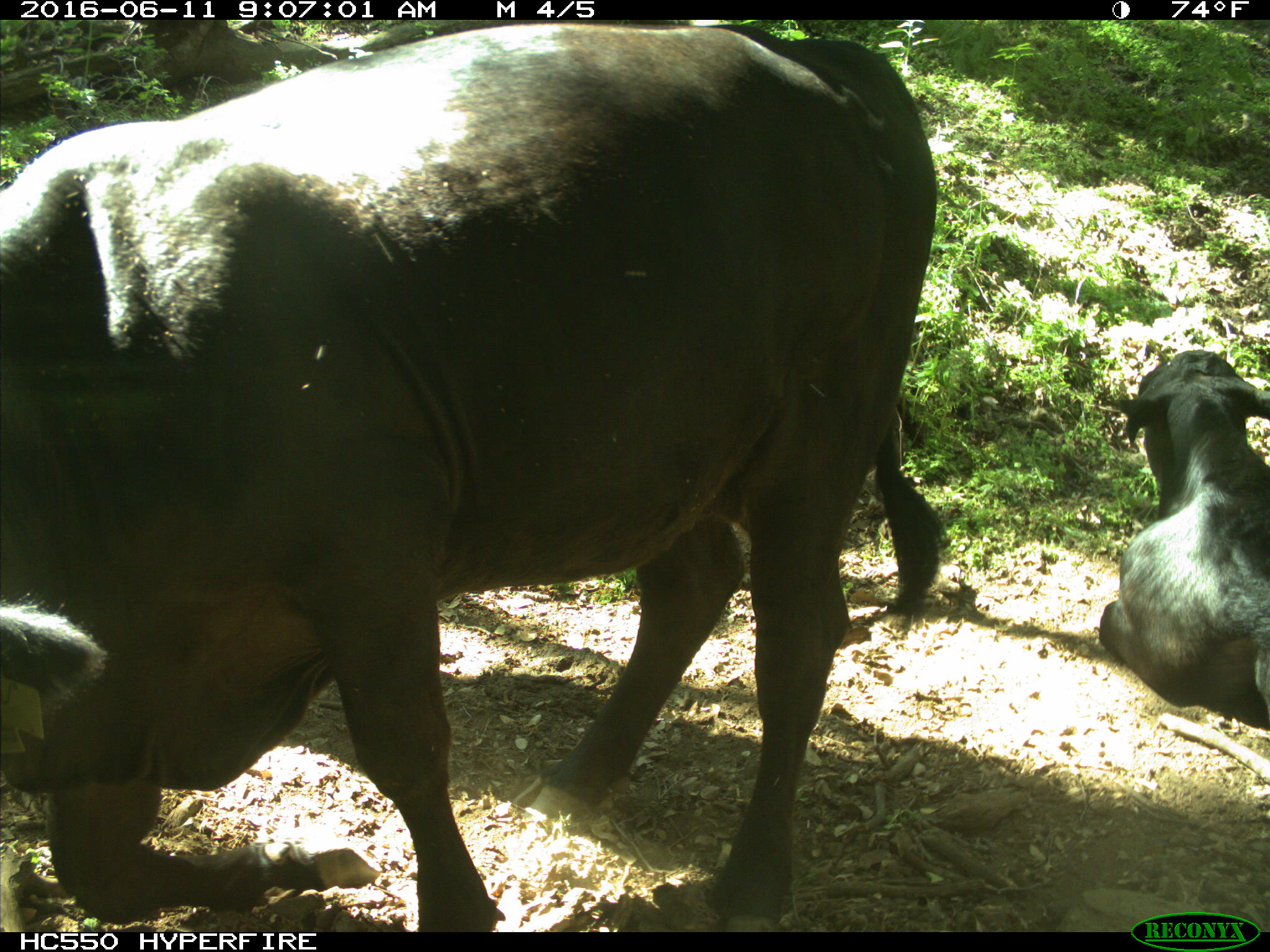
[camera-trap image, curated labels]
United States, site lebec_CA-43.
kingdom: Animalia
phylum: Chordata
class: Mammalia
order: Artiodactyla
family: Bovidae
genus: Bos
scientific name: Bos taurus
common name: domestic cow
Bos taurus (domestic cow).